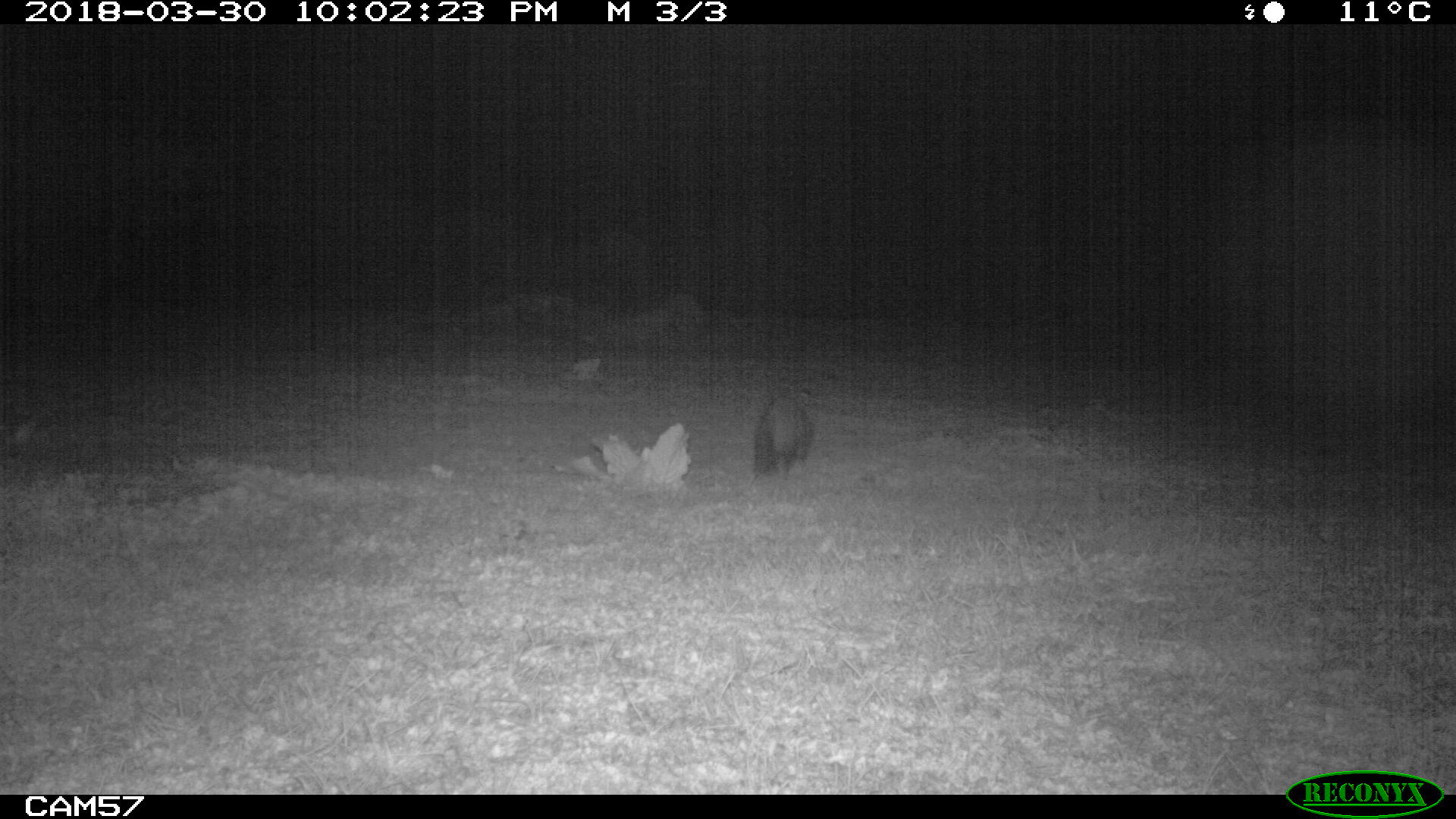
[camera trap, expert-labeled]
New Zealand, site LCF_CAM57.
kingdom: Animalia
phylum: Chordata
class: Mammalia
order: Carnivora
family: Mustelidae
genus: Mustela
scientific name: Mustela furo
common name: ferret